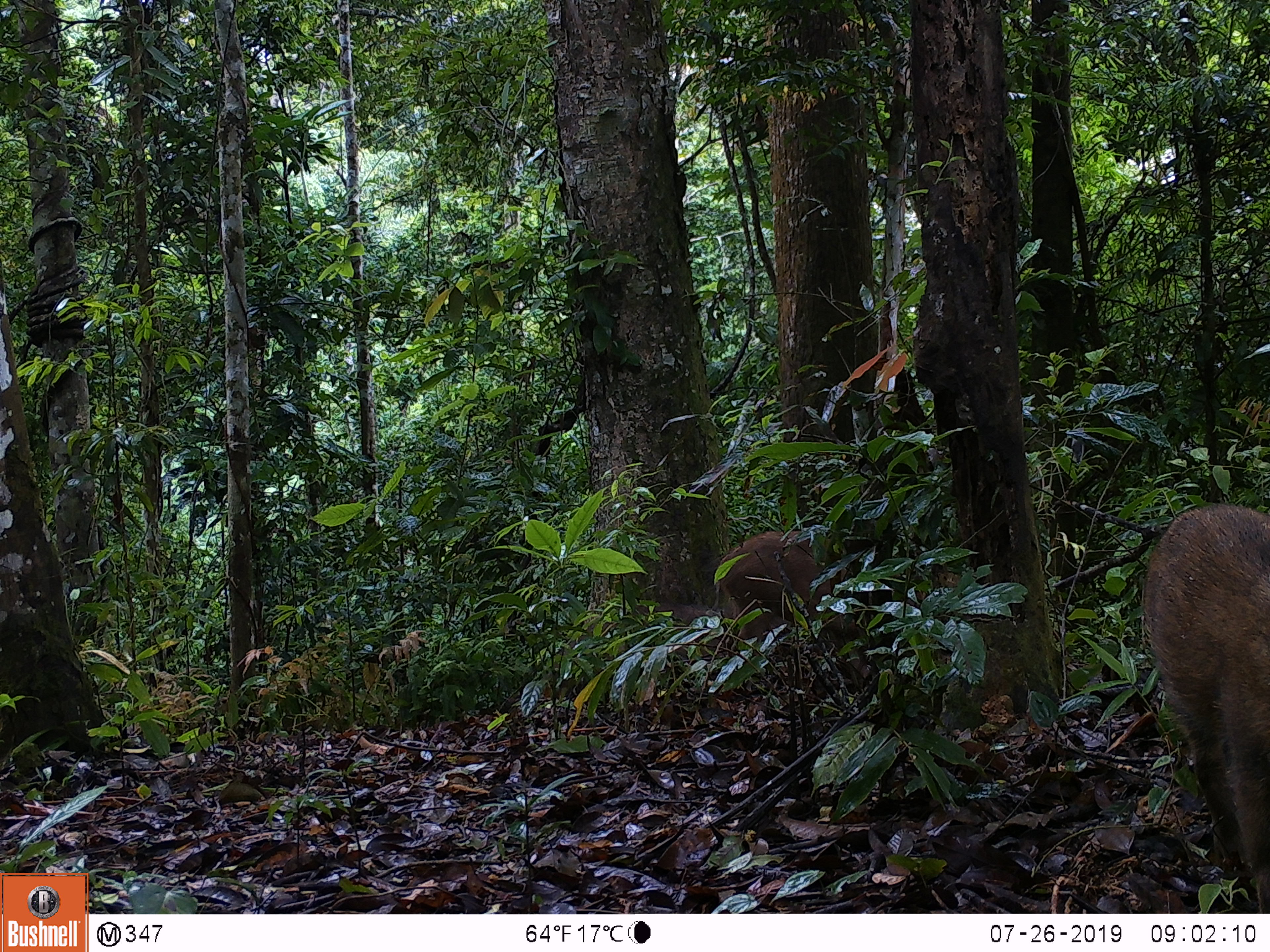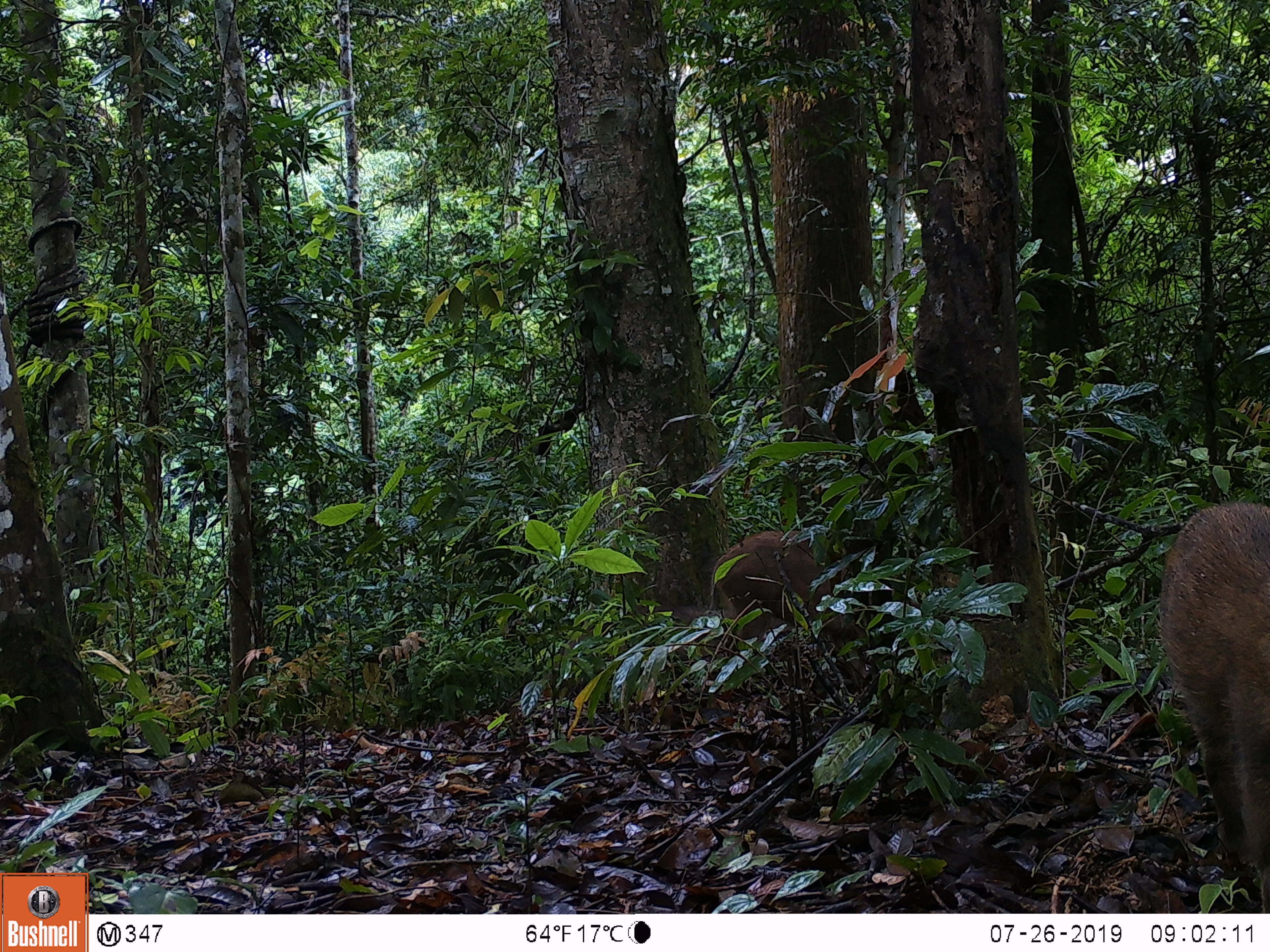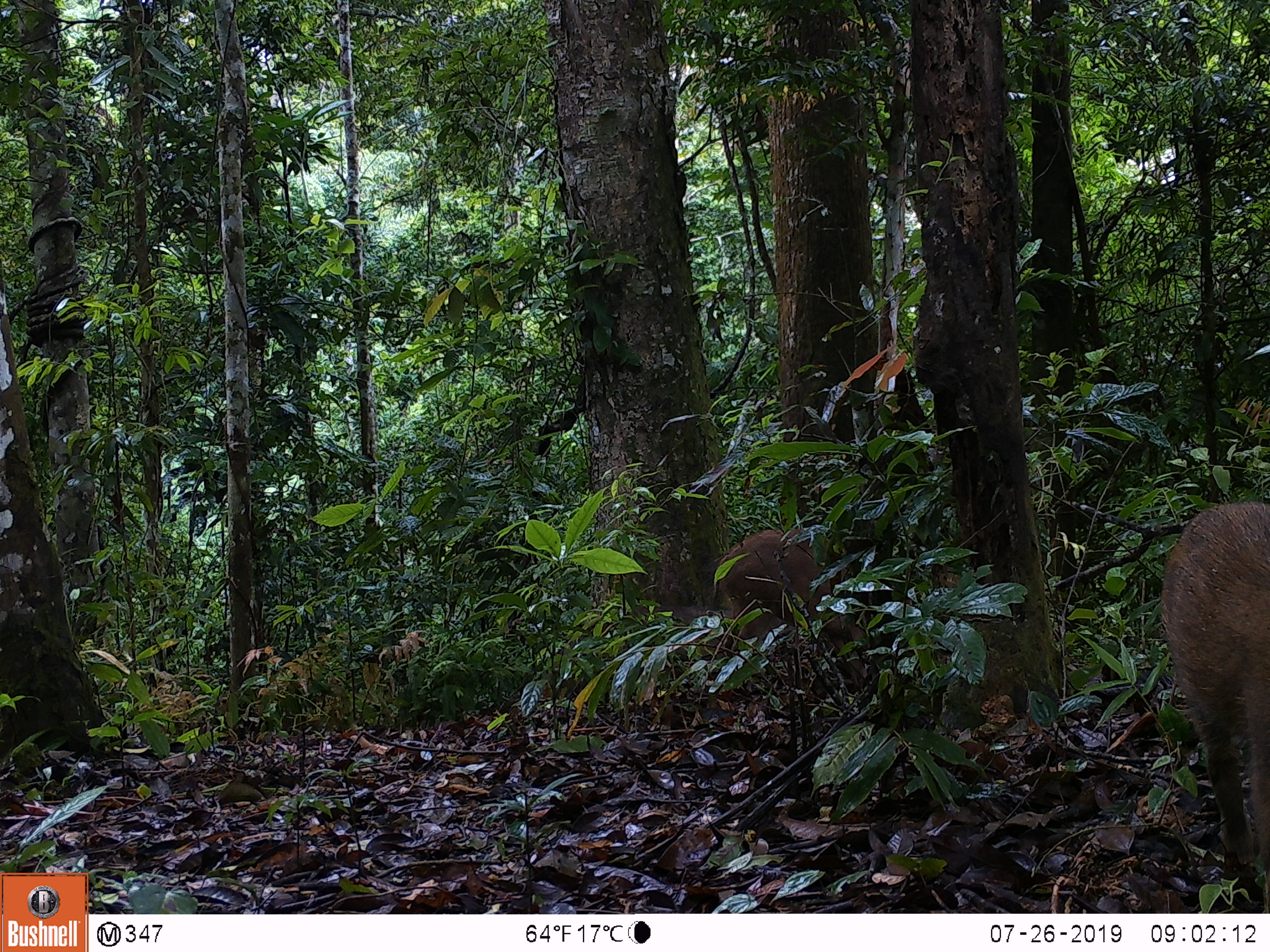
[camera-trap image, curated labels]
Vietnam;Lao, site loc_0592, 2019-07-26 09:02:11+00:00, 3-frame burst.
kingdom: Animalia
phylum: Chordata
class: Mammalia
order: Artiodactyla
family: Suidae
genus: Sus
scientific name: Sus scrofa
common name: eurasian wild pig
Eurasian wild pig (Sus scrofa). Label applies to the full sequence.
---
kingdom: Animalia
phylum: Chordata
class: Aves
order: Galliformes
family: Phasianidae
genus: Polyplectron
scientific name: Polyplectron bicalcaratum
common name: gray peacock-pheasant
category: grey peacock pheasant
Grey peacock pheasant (gray peacock-pheasant) (Polyplectron bicalcaratum). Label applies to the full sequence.